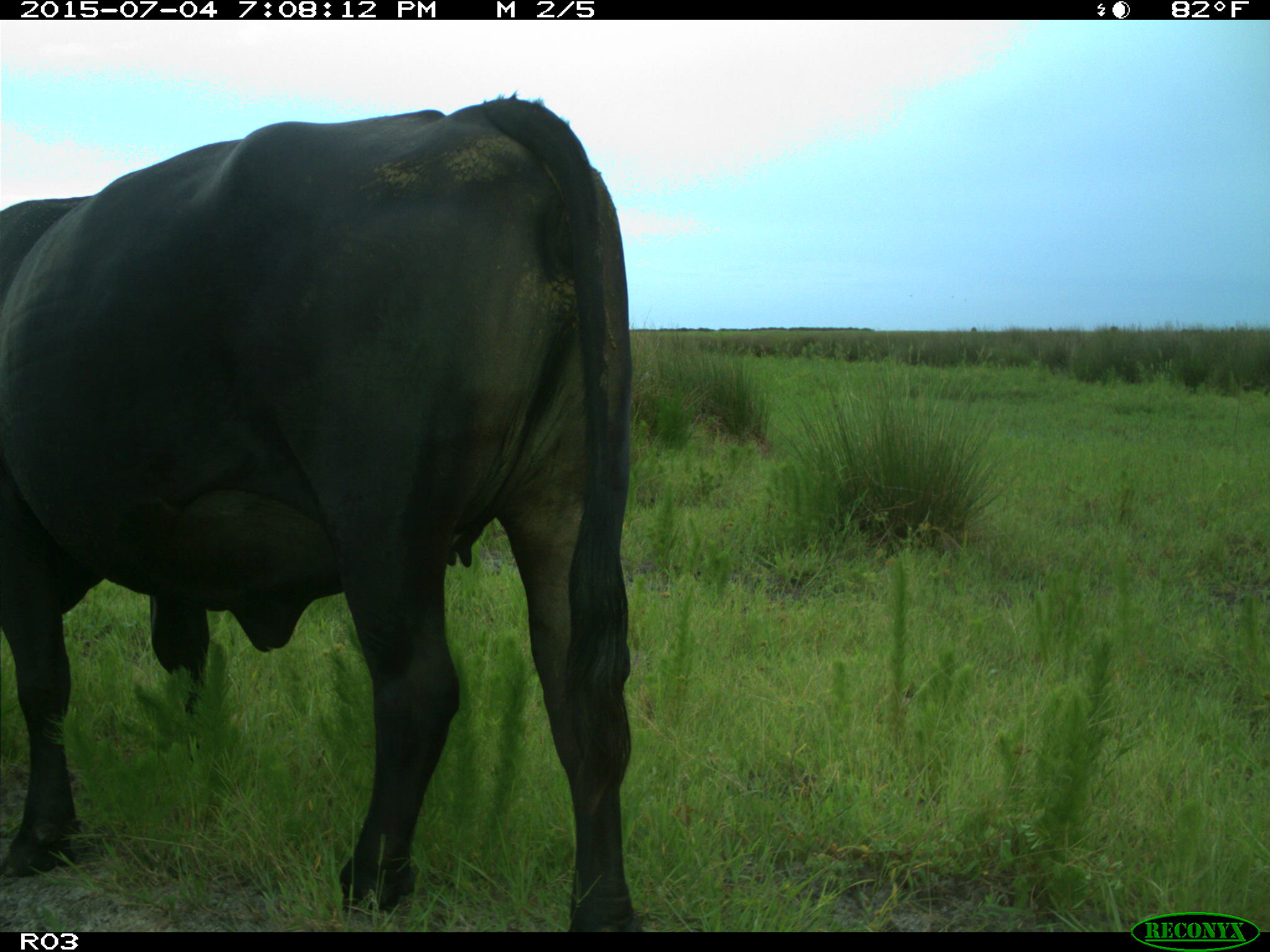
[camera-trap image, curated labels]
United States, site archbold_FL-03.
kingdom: Animalia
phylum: Chordata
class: Mammalia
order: Artiodactyla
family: Bovidae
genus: Bos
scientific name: Bos taurus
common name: domestic cow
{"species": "Bos taurus (domestic cow)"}